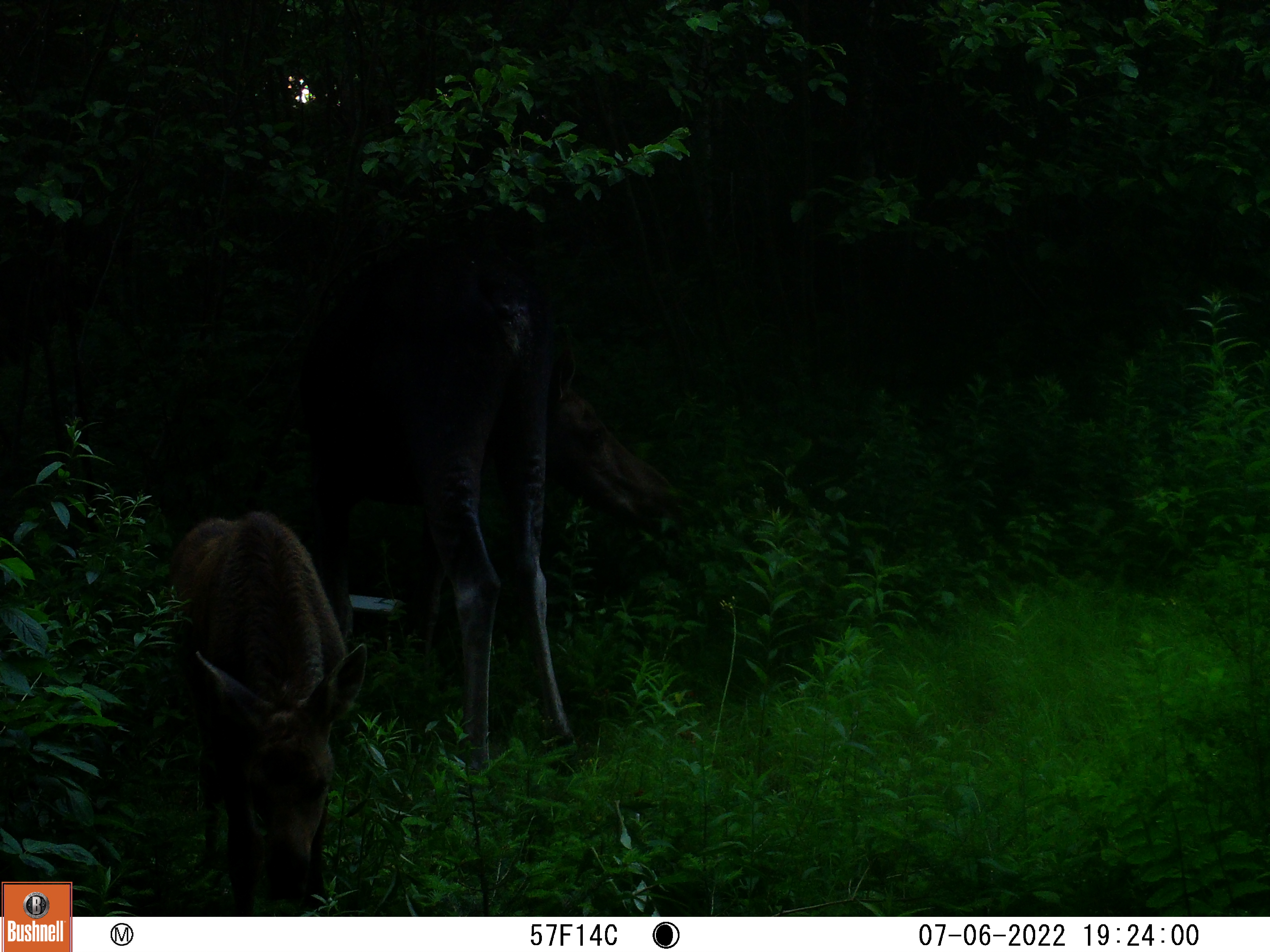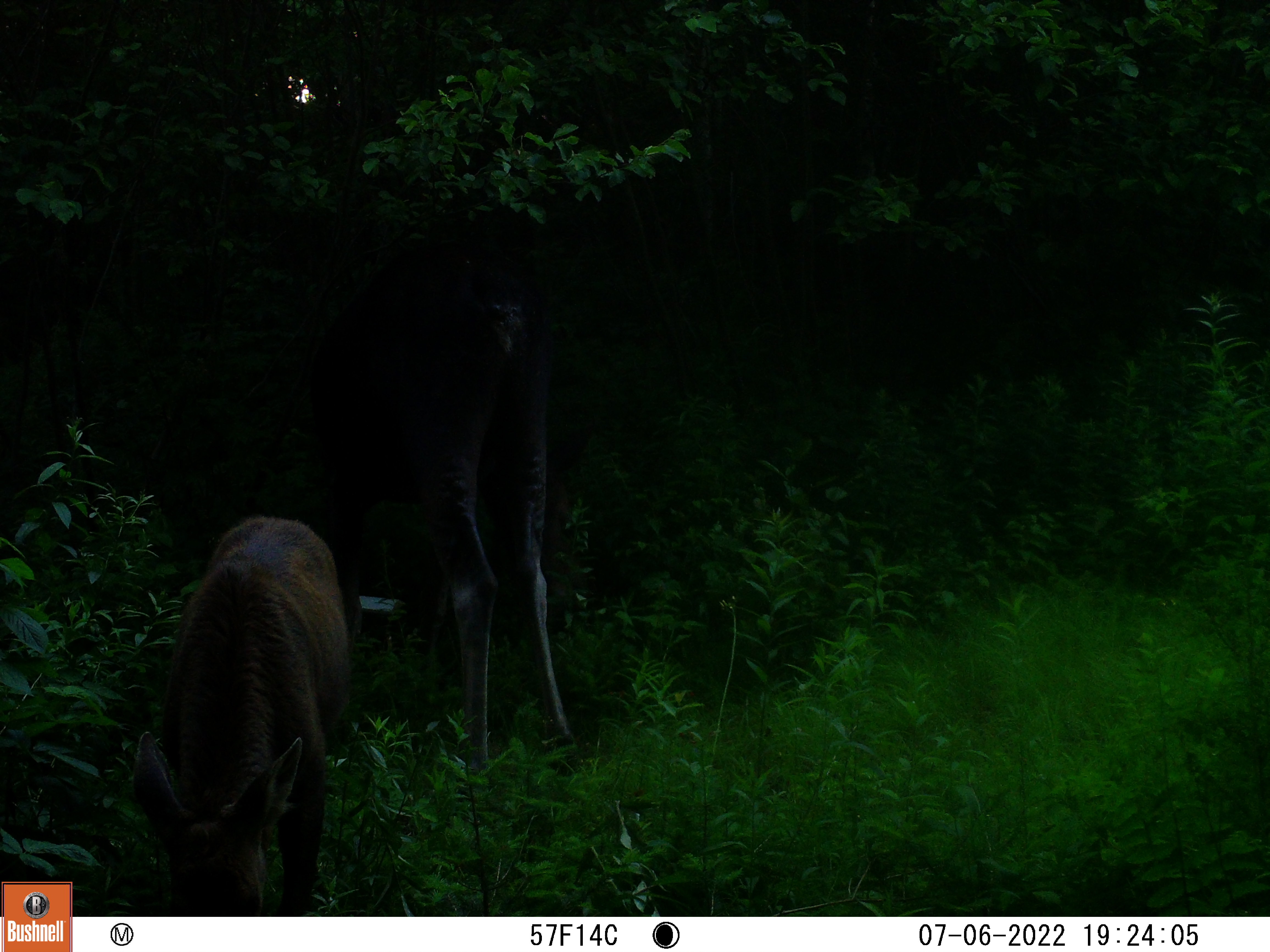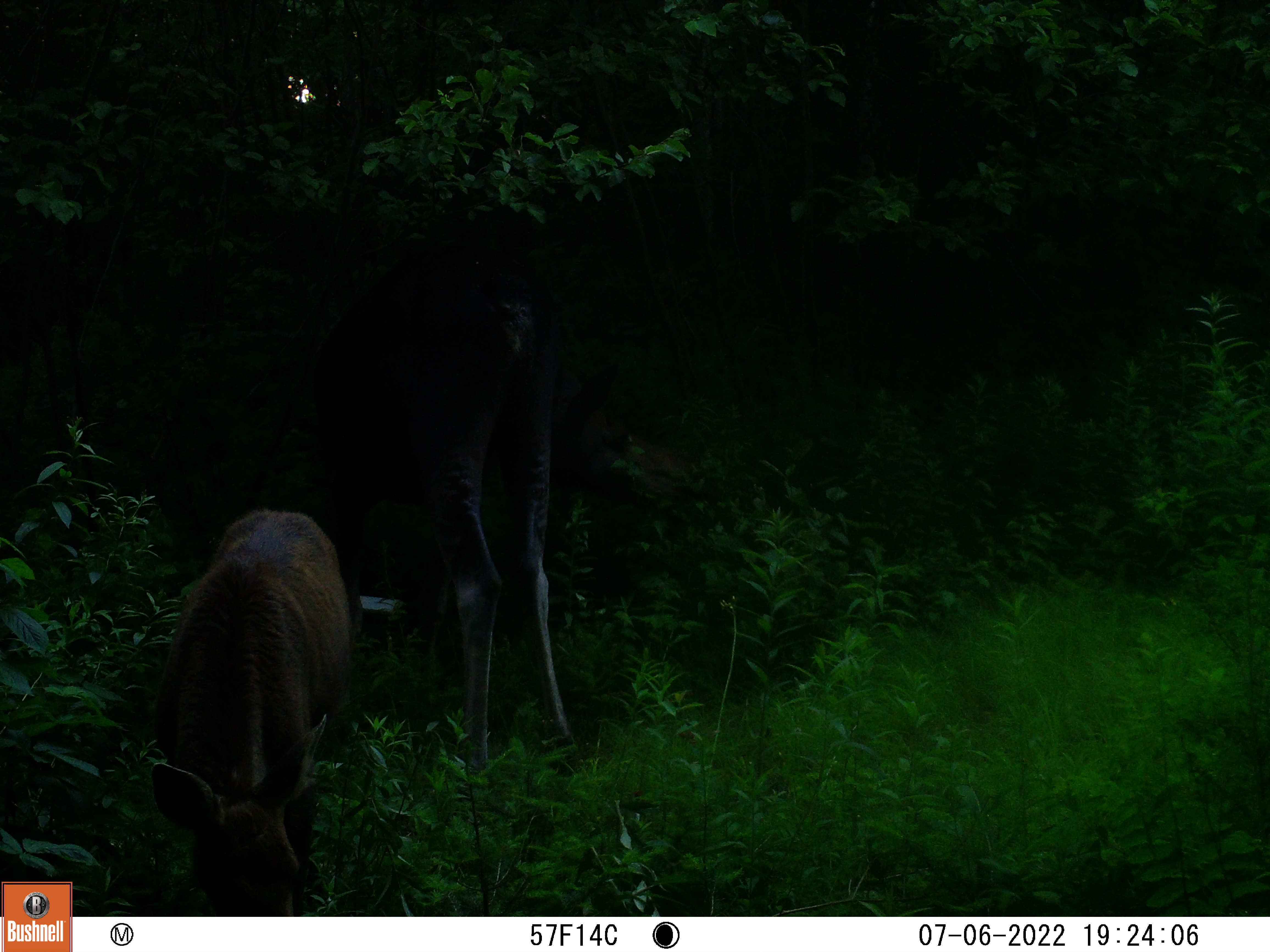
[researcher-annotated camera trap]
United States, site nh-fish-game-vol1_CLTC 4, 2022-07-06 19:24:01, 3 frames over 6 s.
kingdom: Animalia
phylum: Chordata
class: Mammalia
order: Artiodactyla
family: Cervidae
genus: Alces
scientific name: Alces alces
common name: moose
Moose (Alces alces).